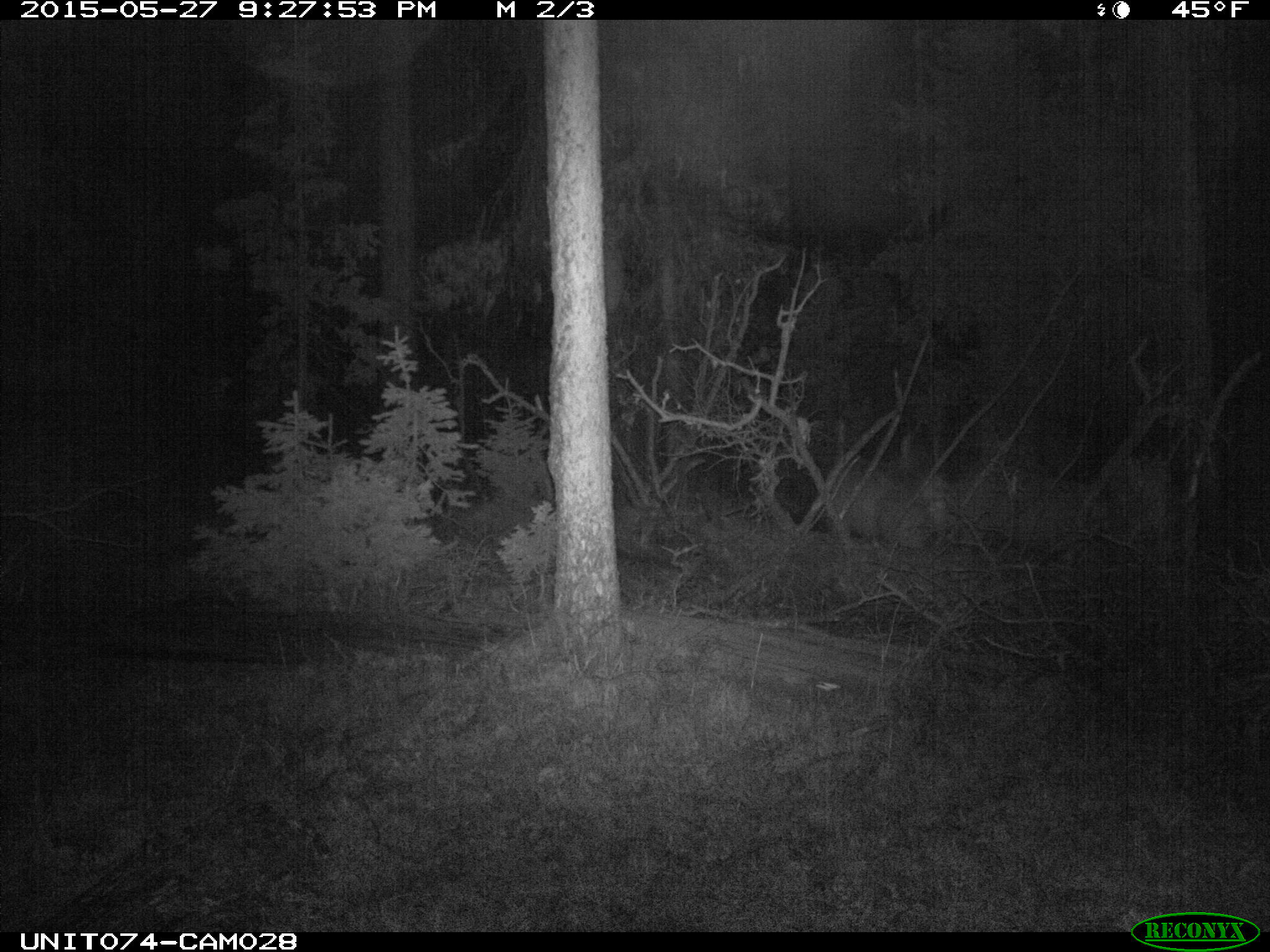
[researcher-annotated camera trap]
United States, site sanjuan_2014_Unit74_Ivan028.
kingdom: Animalia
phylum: Chordata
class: Mammalia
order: Artiodactyla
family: Cervidae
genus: Cervus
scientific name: Cervus elaphus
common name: red deer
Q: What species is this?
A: Cervus elaphus (red deer).